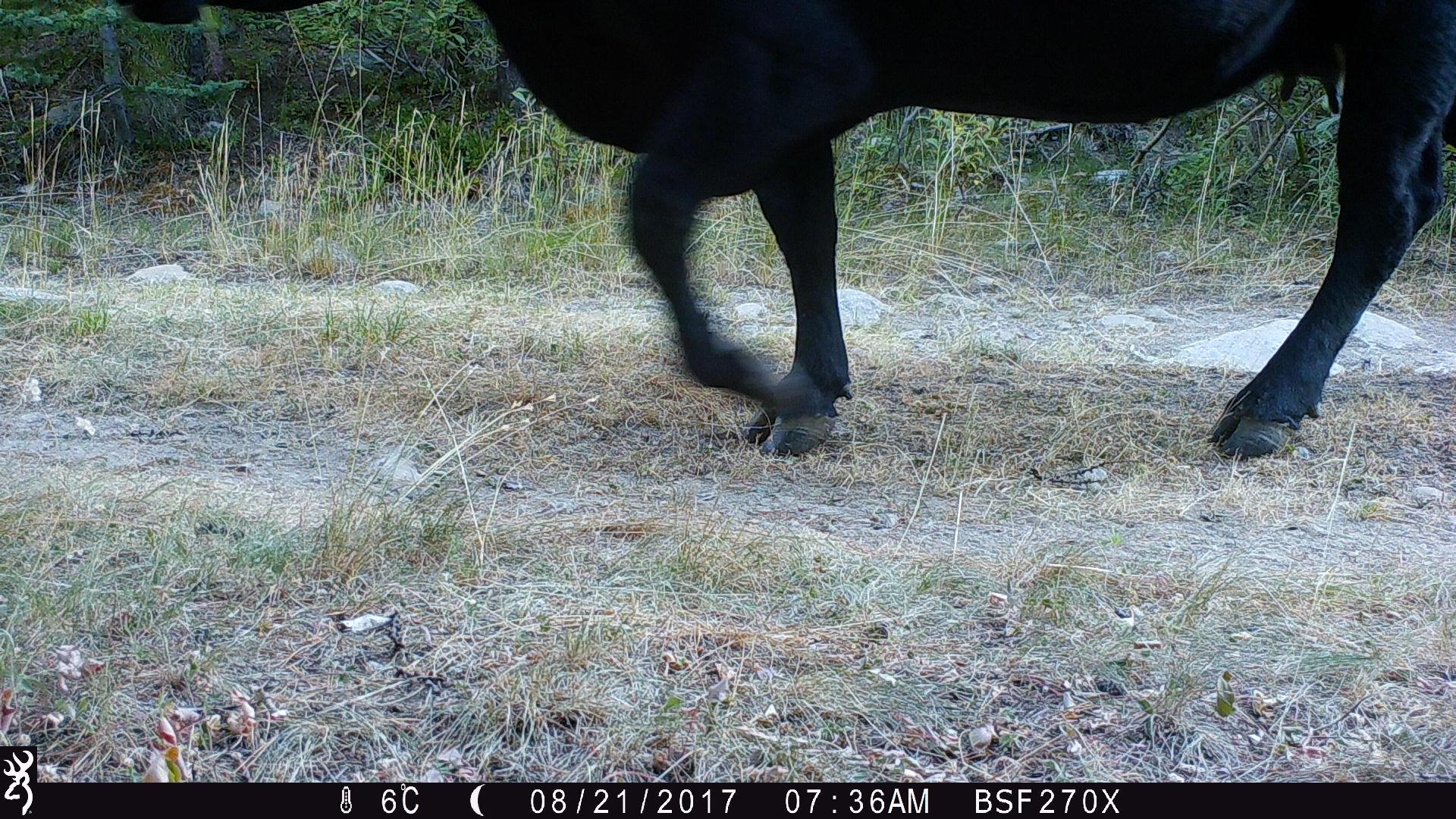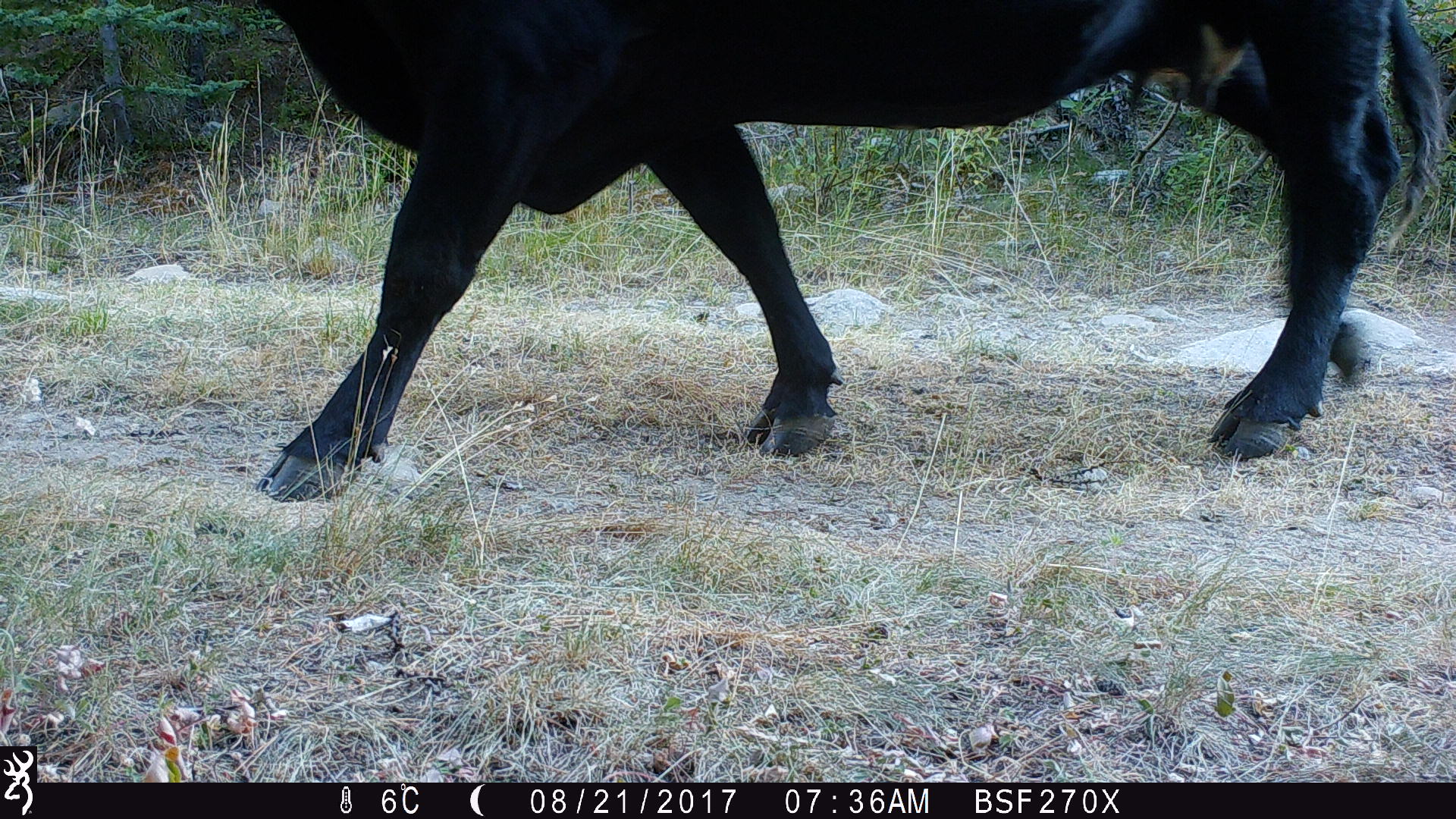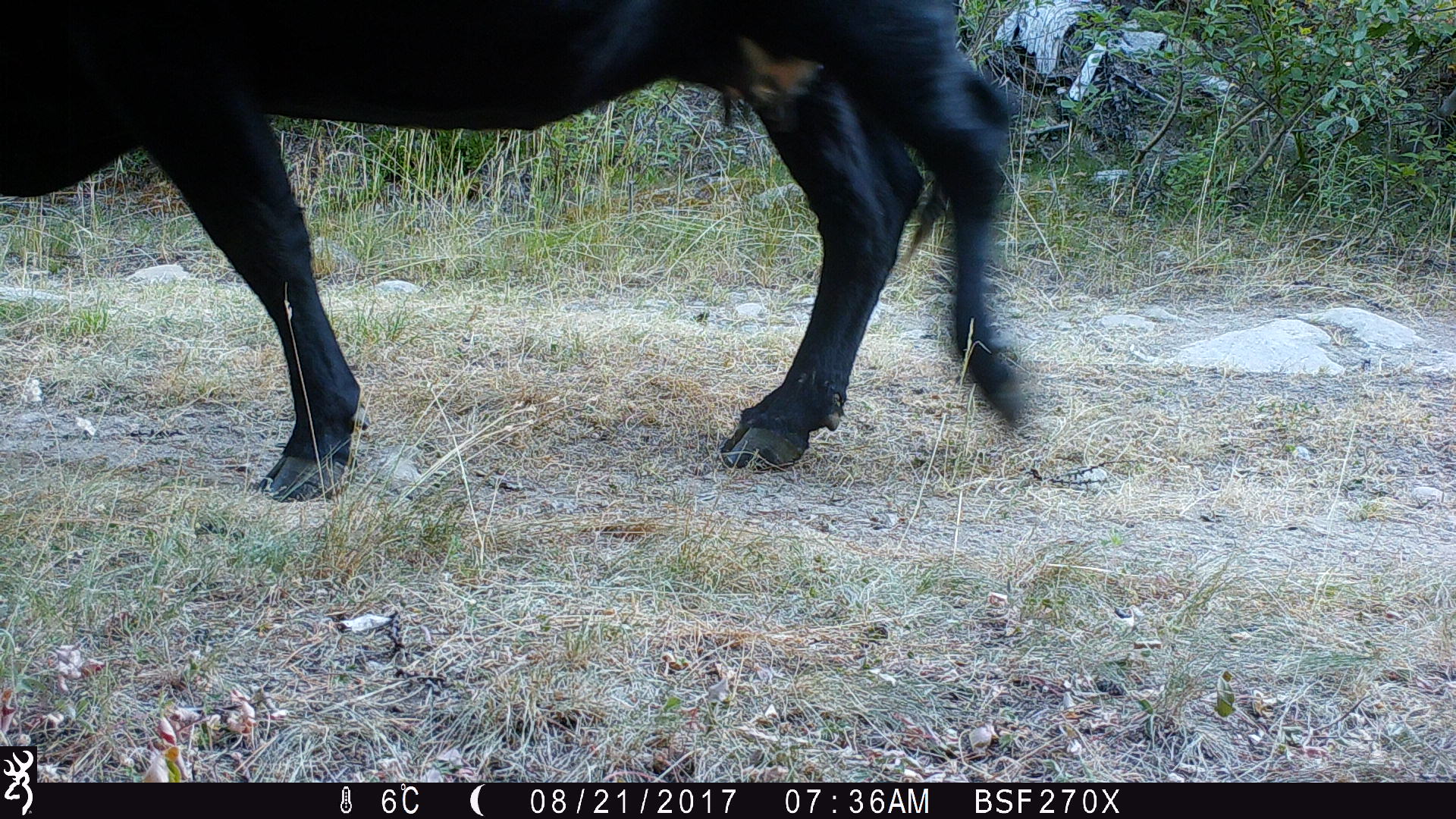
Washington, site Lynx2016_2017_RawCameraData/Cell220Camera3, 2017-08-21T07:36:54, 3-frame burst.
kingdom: Animalia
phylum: Chordata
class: Mammalia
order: Artiodactyla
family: Bovidae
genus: Bos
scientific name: Bos taurus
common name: domestic cattle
Domestic cattle (Bos taurus). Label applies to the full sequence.